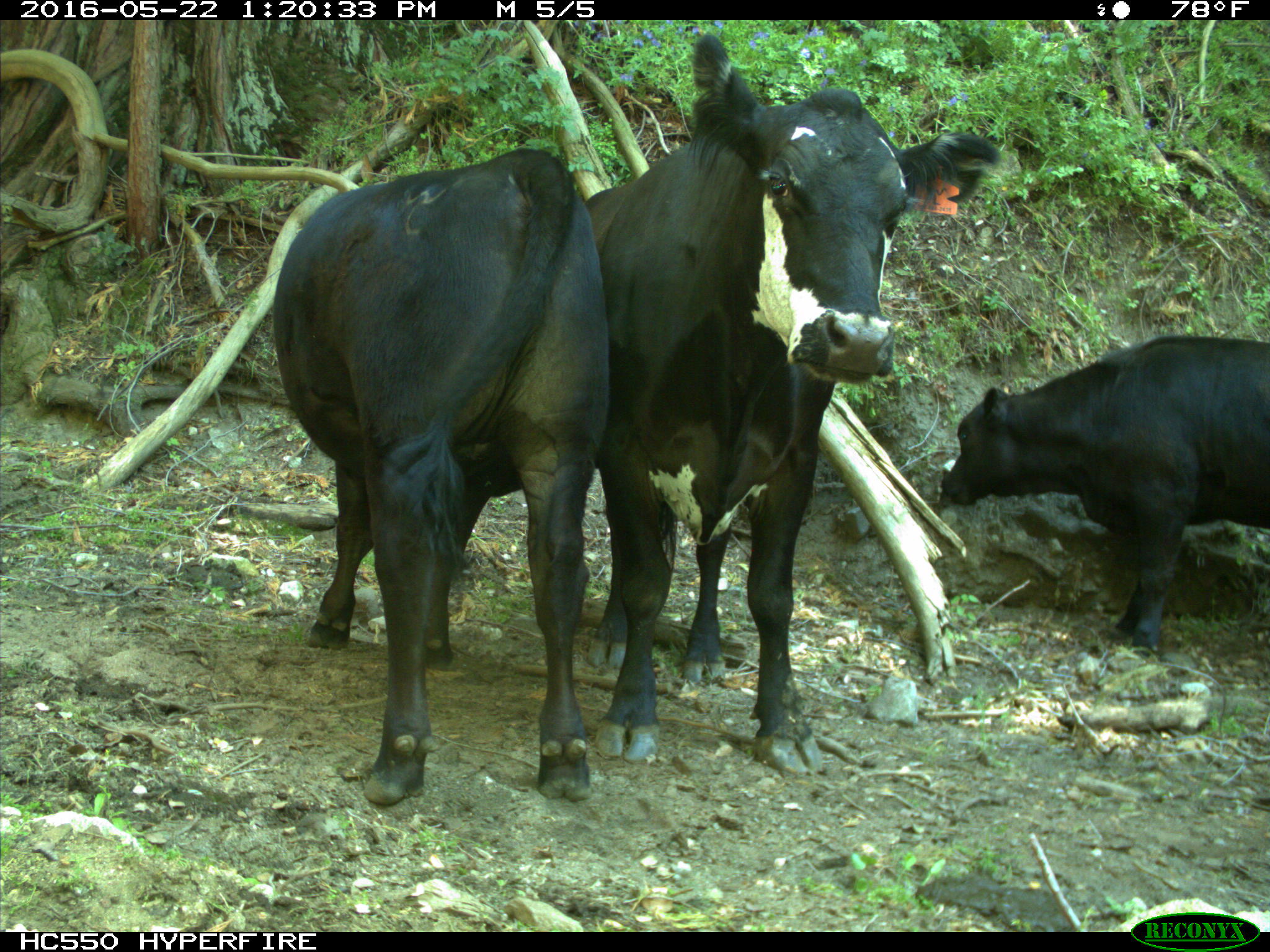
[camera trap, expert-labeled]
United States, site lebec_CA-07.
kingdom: Animalia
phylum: Chordata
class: Mammalia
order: Artiodactyla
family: Bovidae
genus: Bos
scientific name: Bos taurus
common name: domestic cow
Bos taurus (domestic cow).